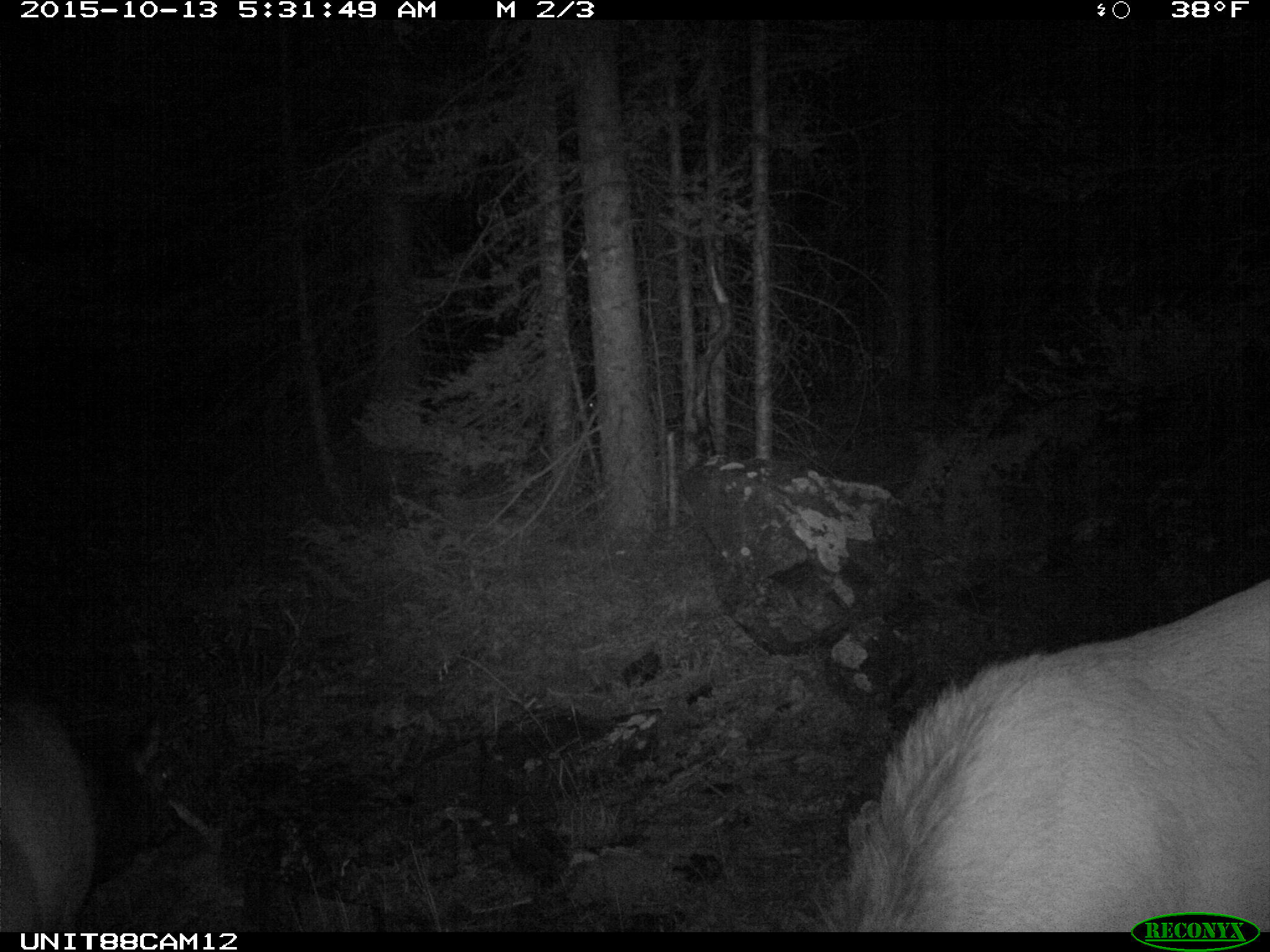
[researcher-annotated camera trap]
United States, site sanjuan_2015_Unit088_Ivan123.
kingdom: Animalia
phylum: Chordata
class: Mammalia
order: Artiodactyla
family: Cervidae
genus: Cervus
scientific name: Cervus elaphus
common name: red deer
Cervus elaphus (red deer).